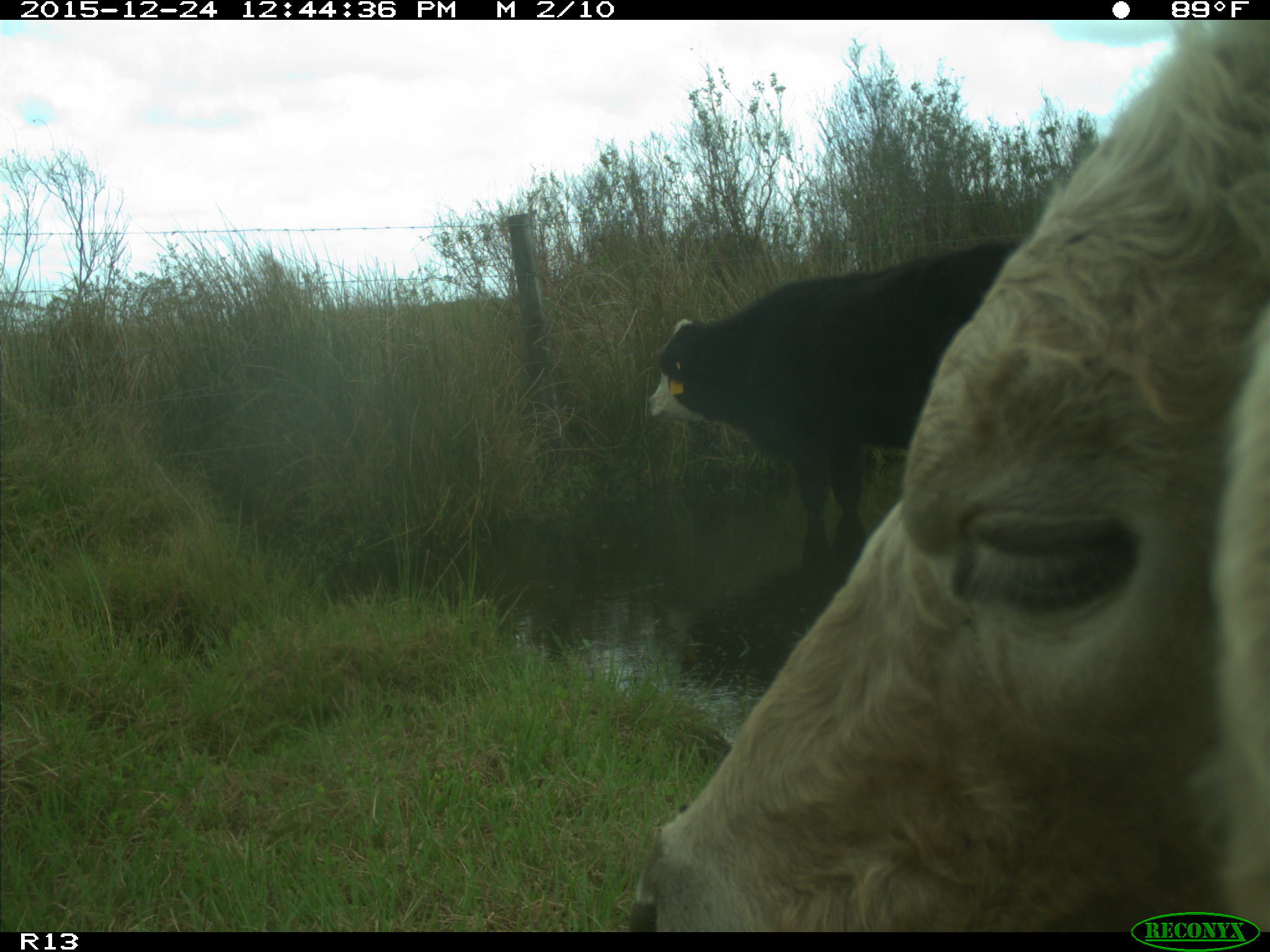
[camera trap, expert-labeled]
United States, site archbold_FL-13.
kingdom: Animalia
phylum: Chordata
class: Mammalia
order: Artiodactyla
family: Bovidae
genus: Bos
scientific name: Bos taurus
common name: domestic cow